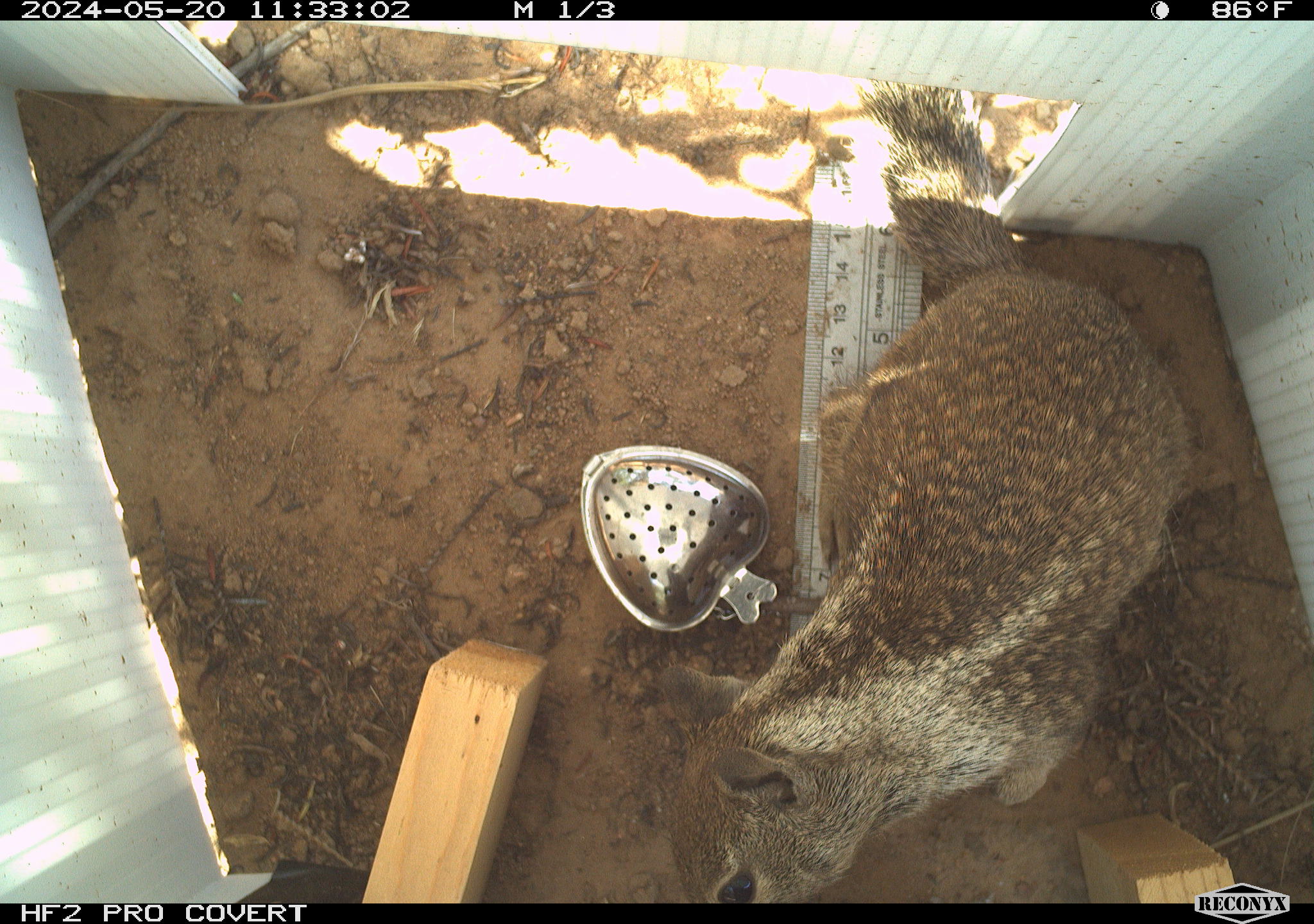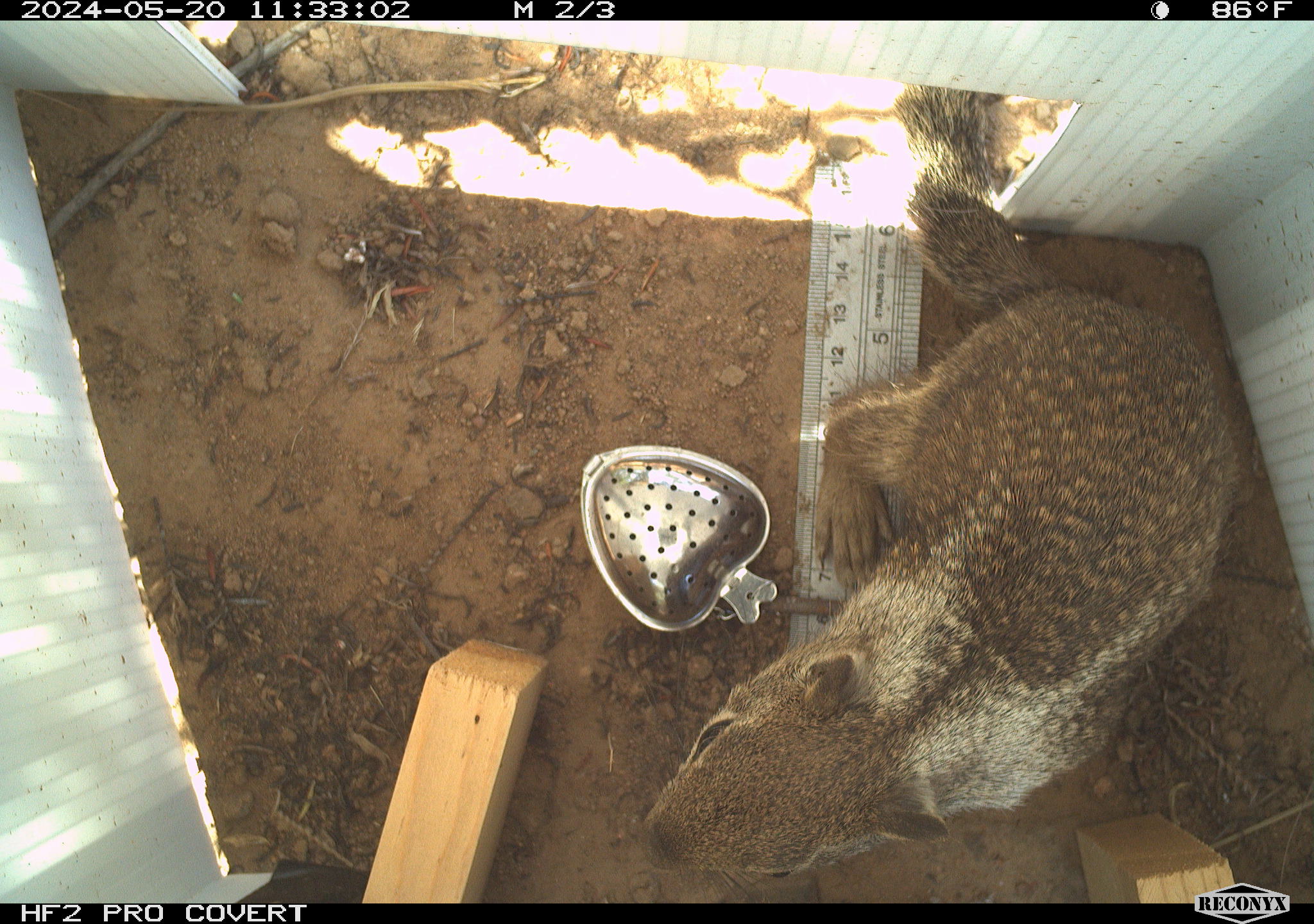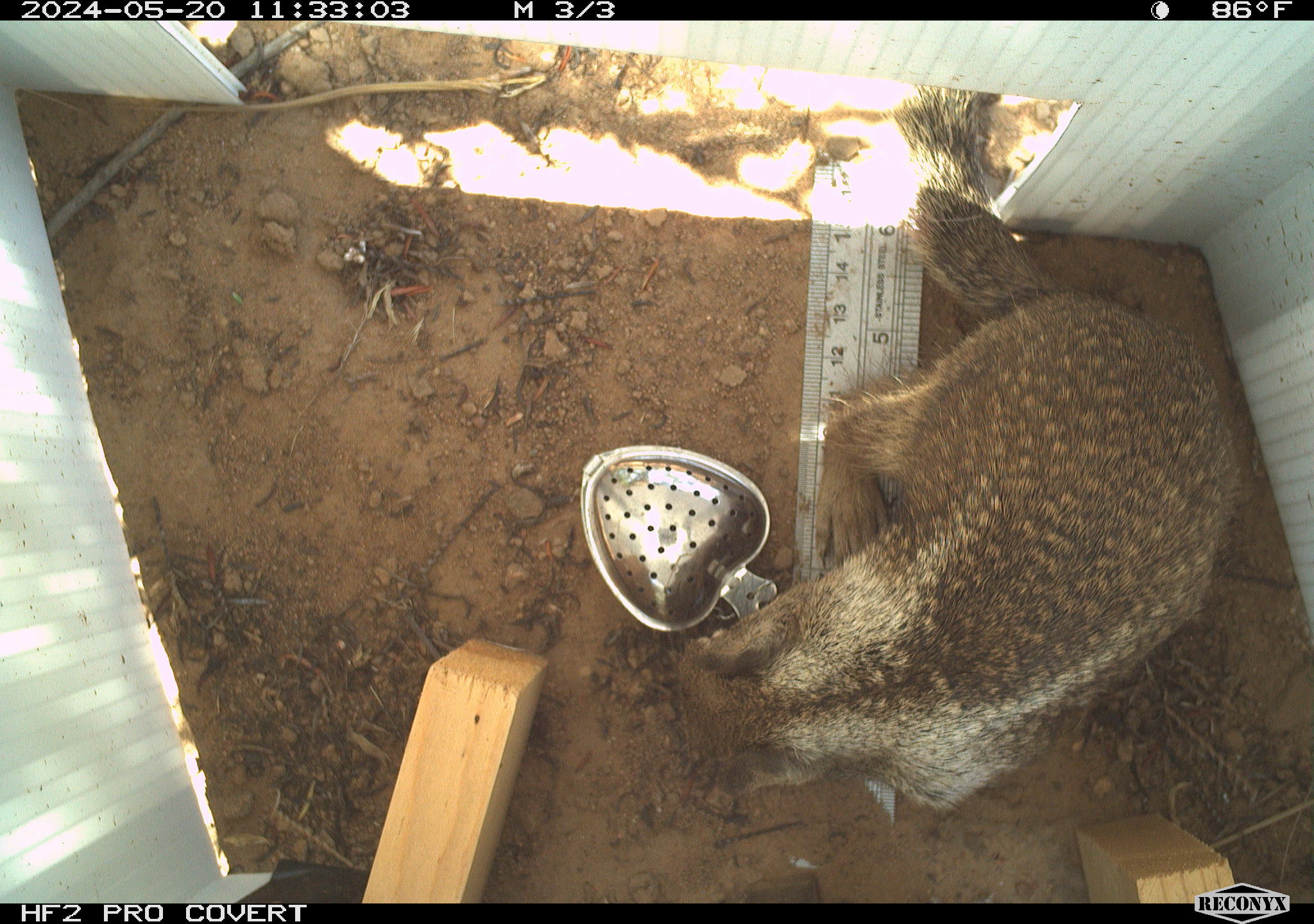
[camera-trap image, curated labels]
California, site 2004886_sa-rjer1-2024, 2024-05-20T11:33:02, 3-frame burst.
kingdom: Animalia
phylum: Chordata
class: Mammalia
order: Rodentia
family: Sciuridae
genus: Otospermophilus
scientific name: Otospermophilus beecheyi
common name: california ground squirrel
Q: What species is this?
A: California ground squirrel (Otospermophilus beecheyi).